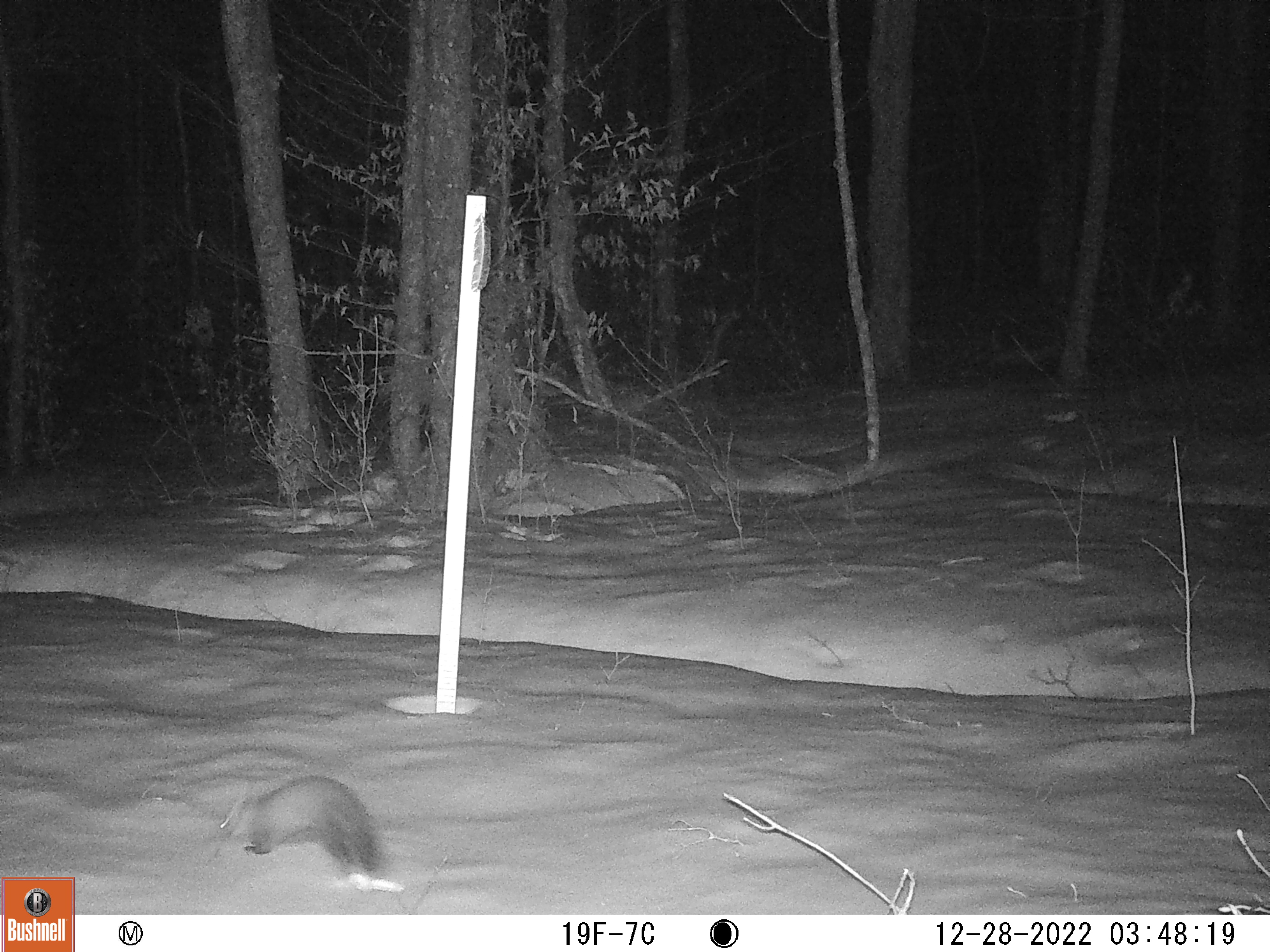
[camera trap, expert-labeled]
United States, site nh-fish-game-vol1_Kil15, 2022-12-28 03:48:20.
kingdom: Animalia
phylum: Chordata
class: Mammalia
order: Carnivora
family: Mustelidae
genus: Mustela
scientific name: Mustela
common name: weasel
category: weasel sp.